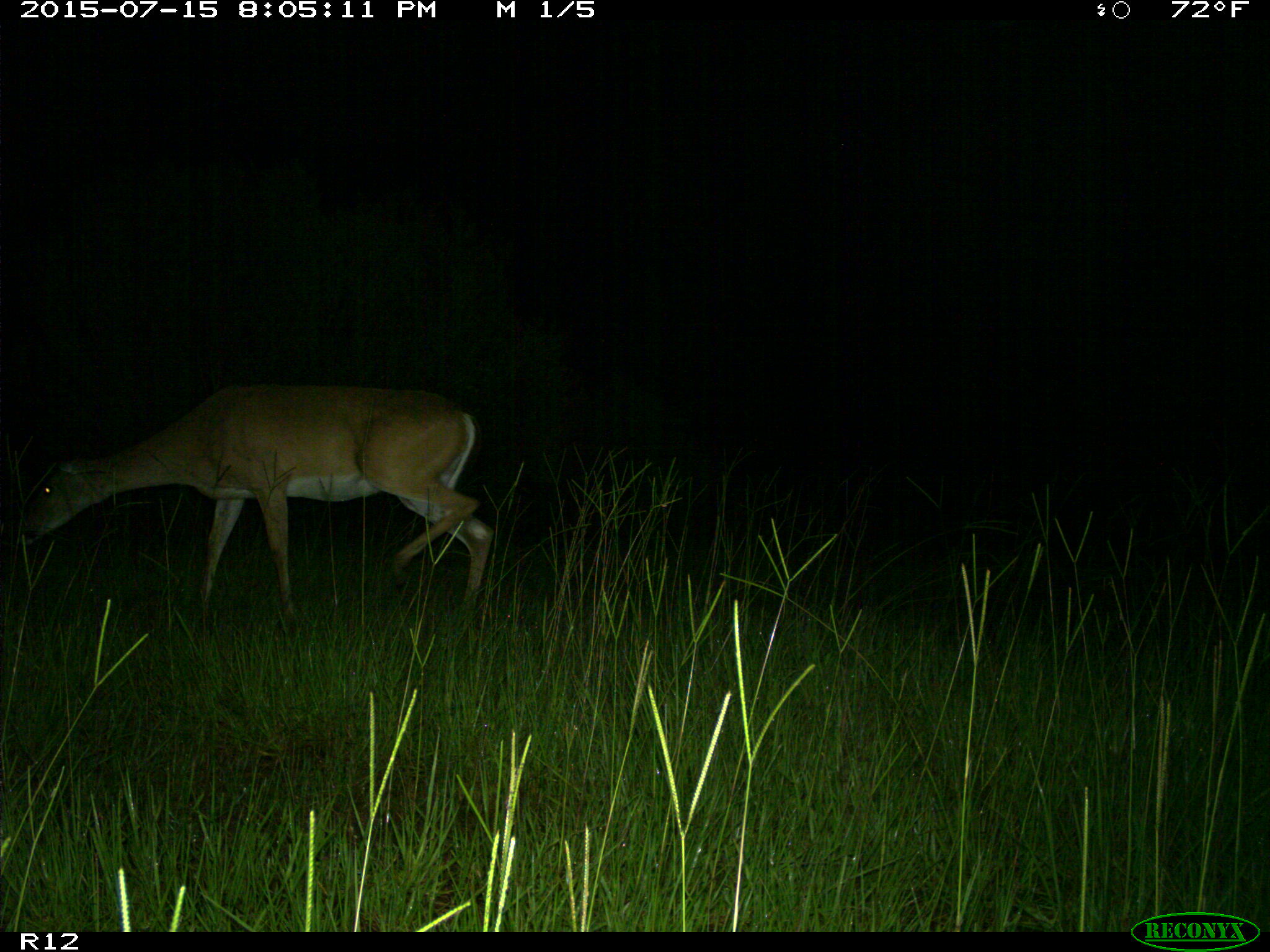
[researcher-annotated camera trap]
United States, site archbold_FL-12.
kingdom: Animalia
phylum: Chordata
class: Mammalia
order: Artiodactyla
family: Cervidae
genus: Odocoileus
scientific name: Odocoileus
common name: deer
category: unidentified deer